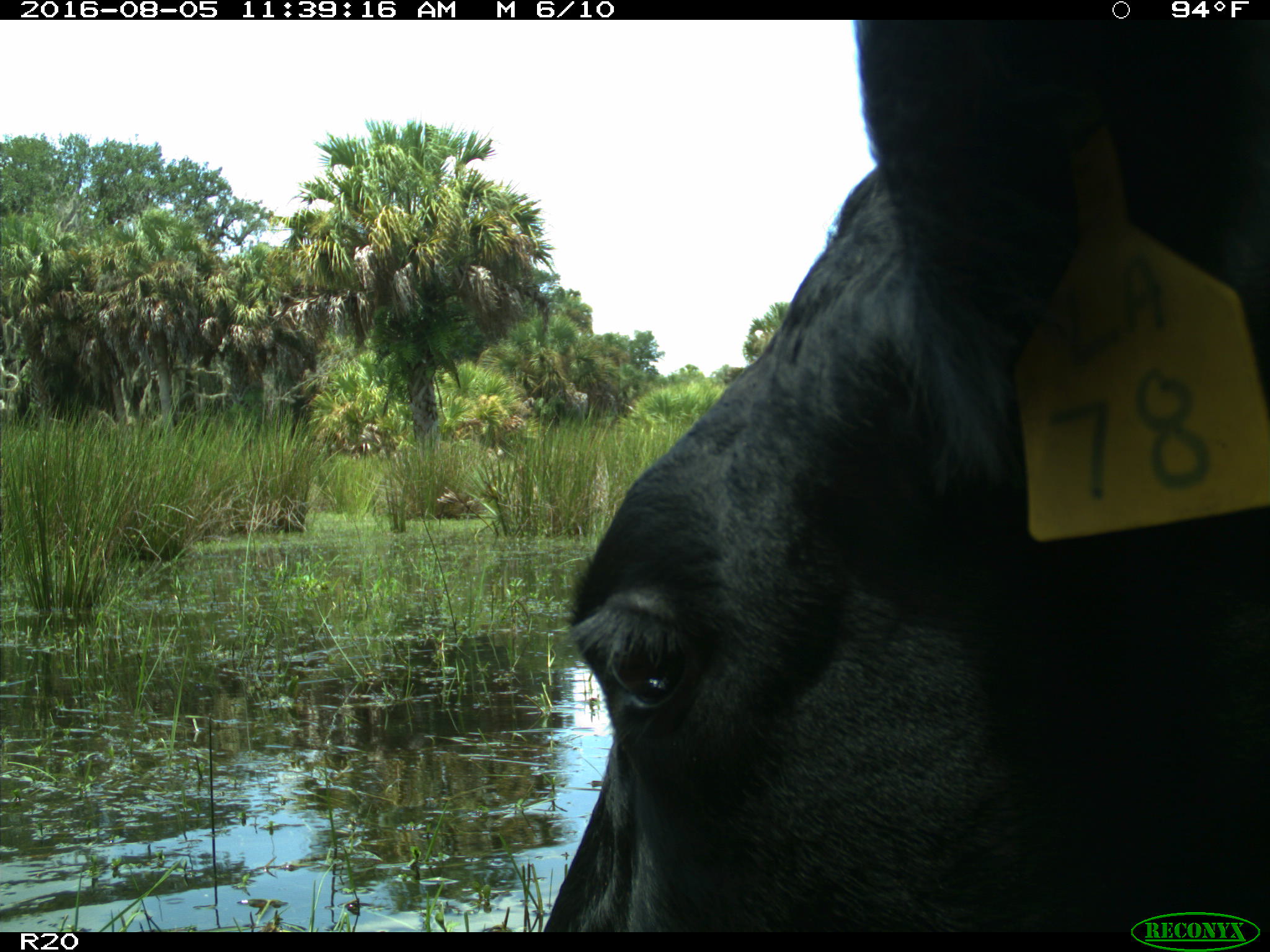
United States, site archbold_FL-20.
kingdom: Animalia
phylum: Chordata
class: Mammalia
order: Artiodactyla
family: Bovidae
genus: Bos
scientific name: Bos taurus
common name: domestic cow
Bos taurus (domestic cow).